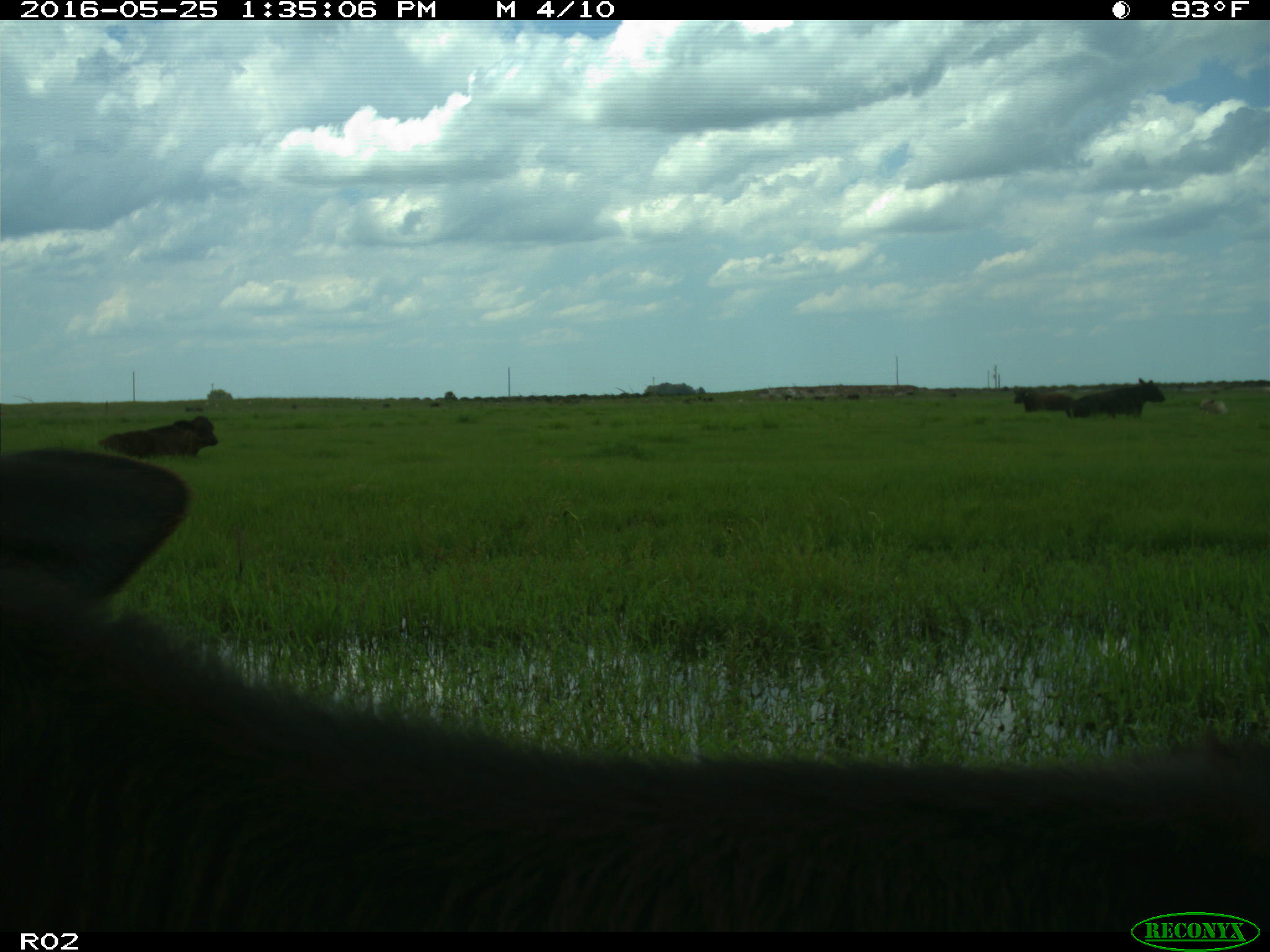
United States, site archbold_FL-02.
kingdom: Animalia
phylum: Chordata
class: Mammalia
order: Artiodactyla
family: Bovidae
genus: Bos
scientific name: Bos taurus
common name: domestic cow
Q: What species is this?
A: Bos taurus (domestic cow).